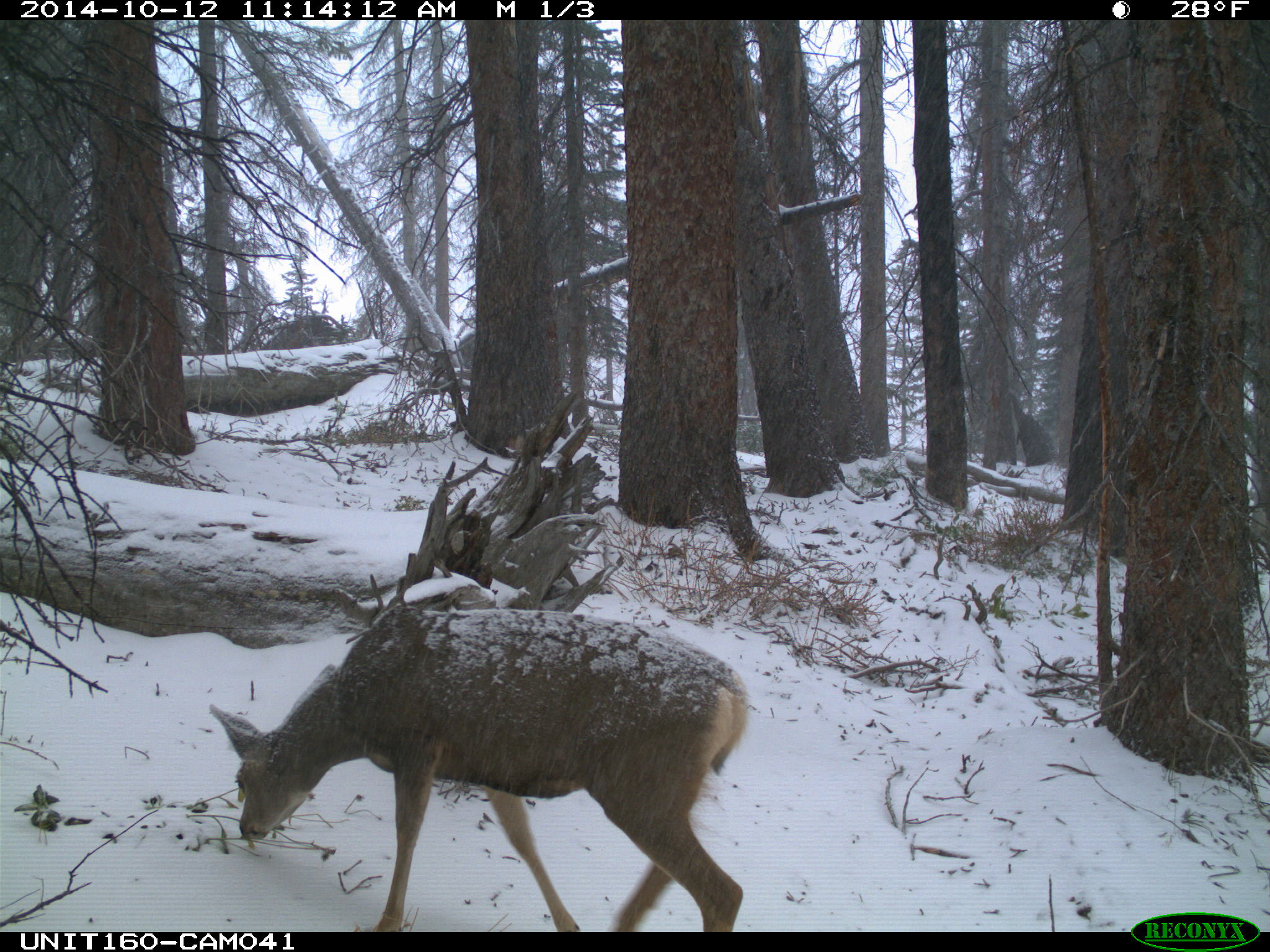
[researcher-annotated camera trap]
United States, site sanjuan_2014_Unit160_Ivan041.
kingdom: Animalia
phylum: Chordata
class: Mammalia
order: Artiodactyla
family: Cervidae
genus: Odocoileus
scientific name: Odocoileus hemionus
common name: mule deer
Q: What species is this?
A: Odocoileus hemionus (mule deer).